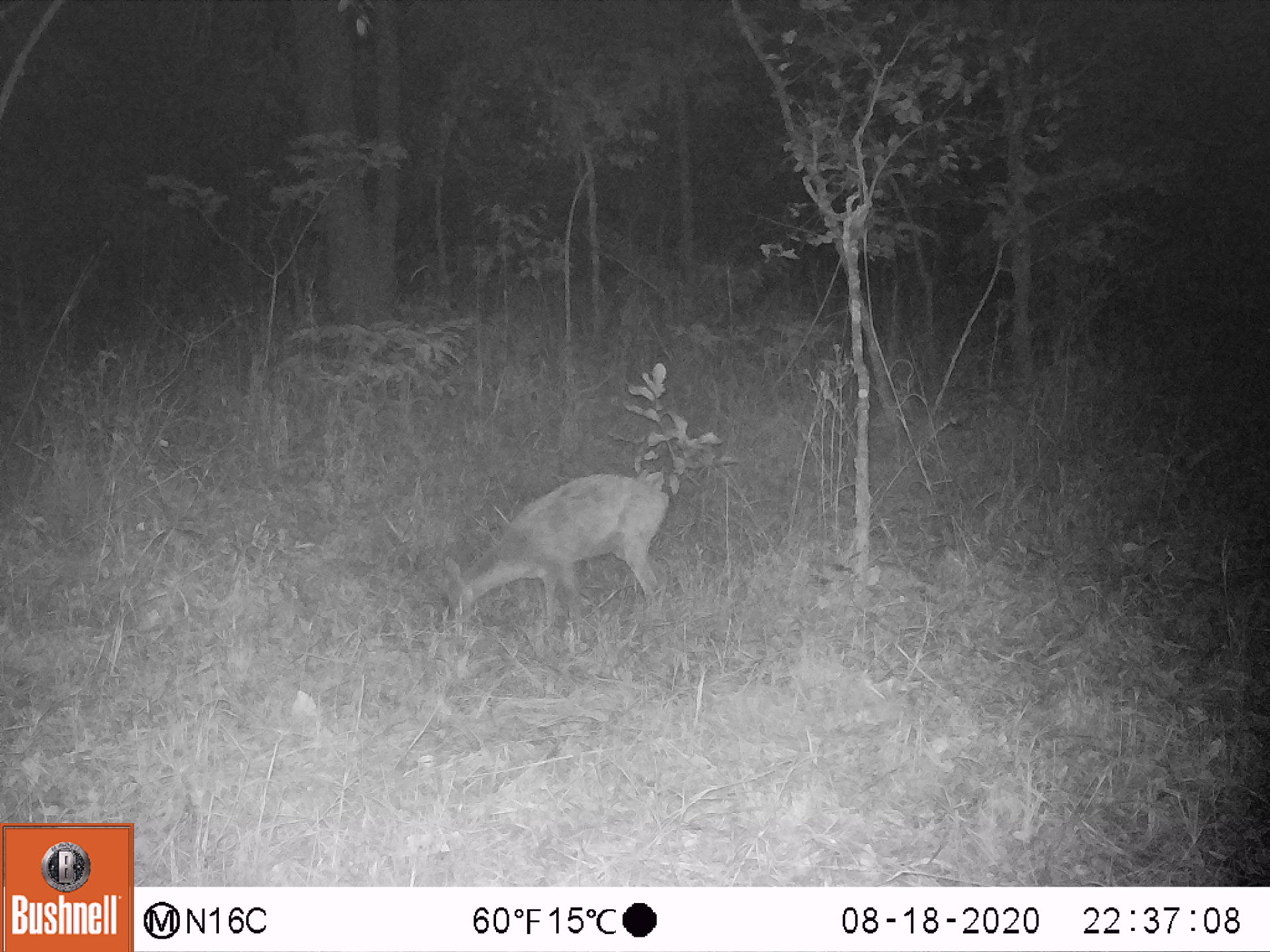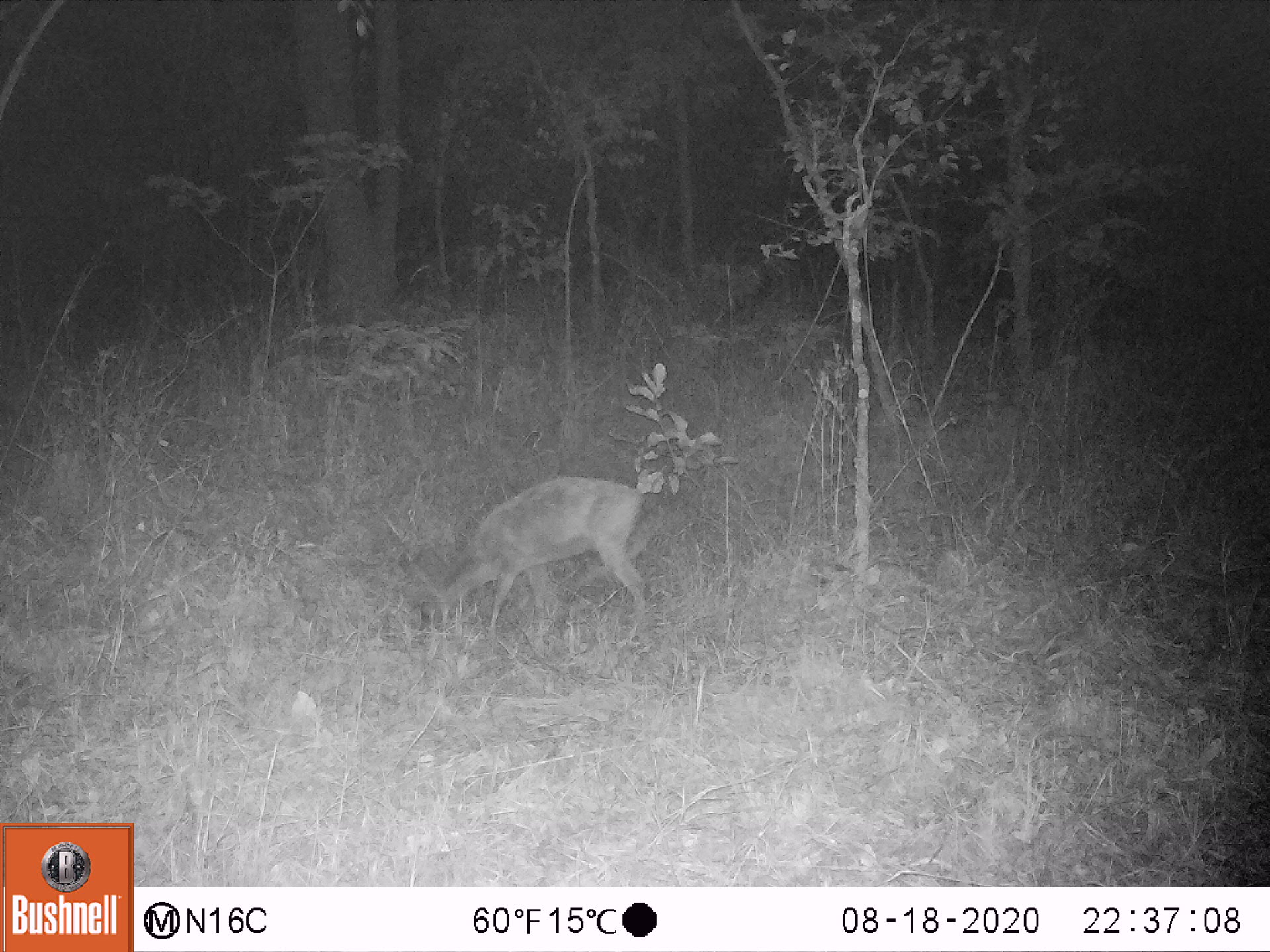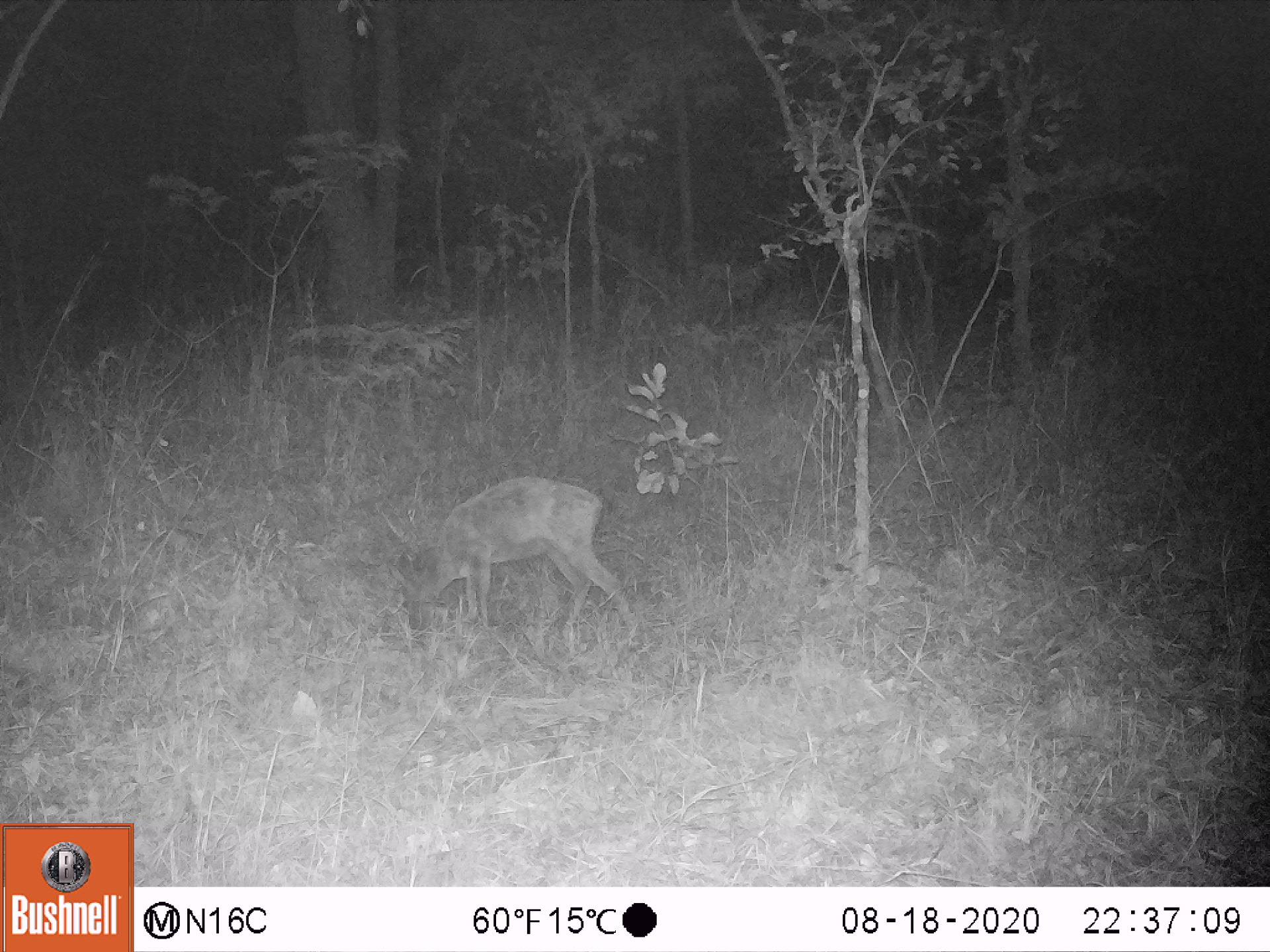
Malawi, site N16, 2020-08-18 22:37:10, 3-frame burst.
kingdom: Animalia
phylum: Chordata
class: Mammalia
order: Artiodactyla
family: Bovidae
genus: Sylvicapra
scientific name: Sylvicapra grimmia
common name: common duiker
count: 1